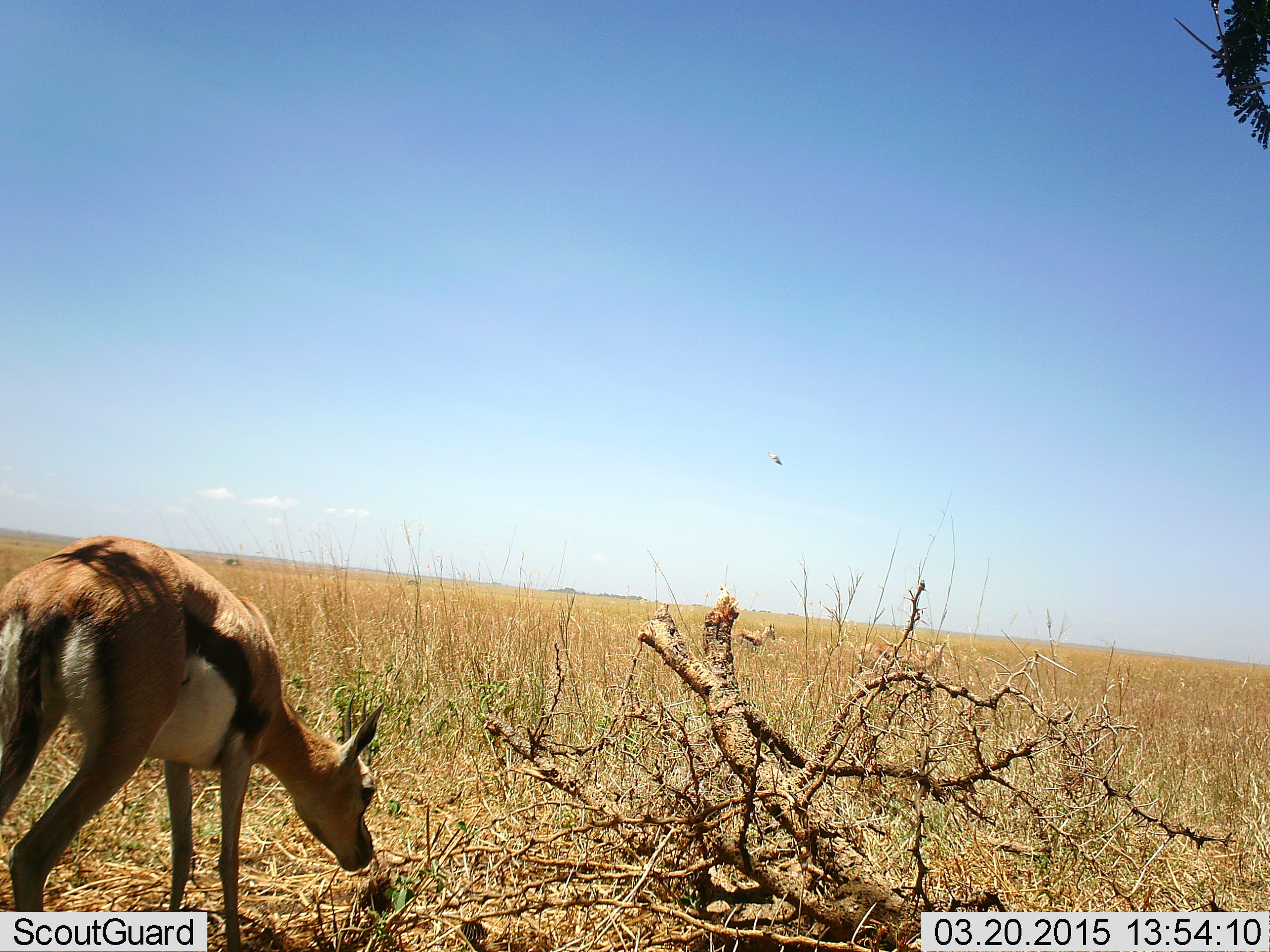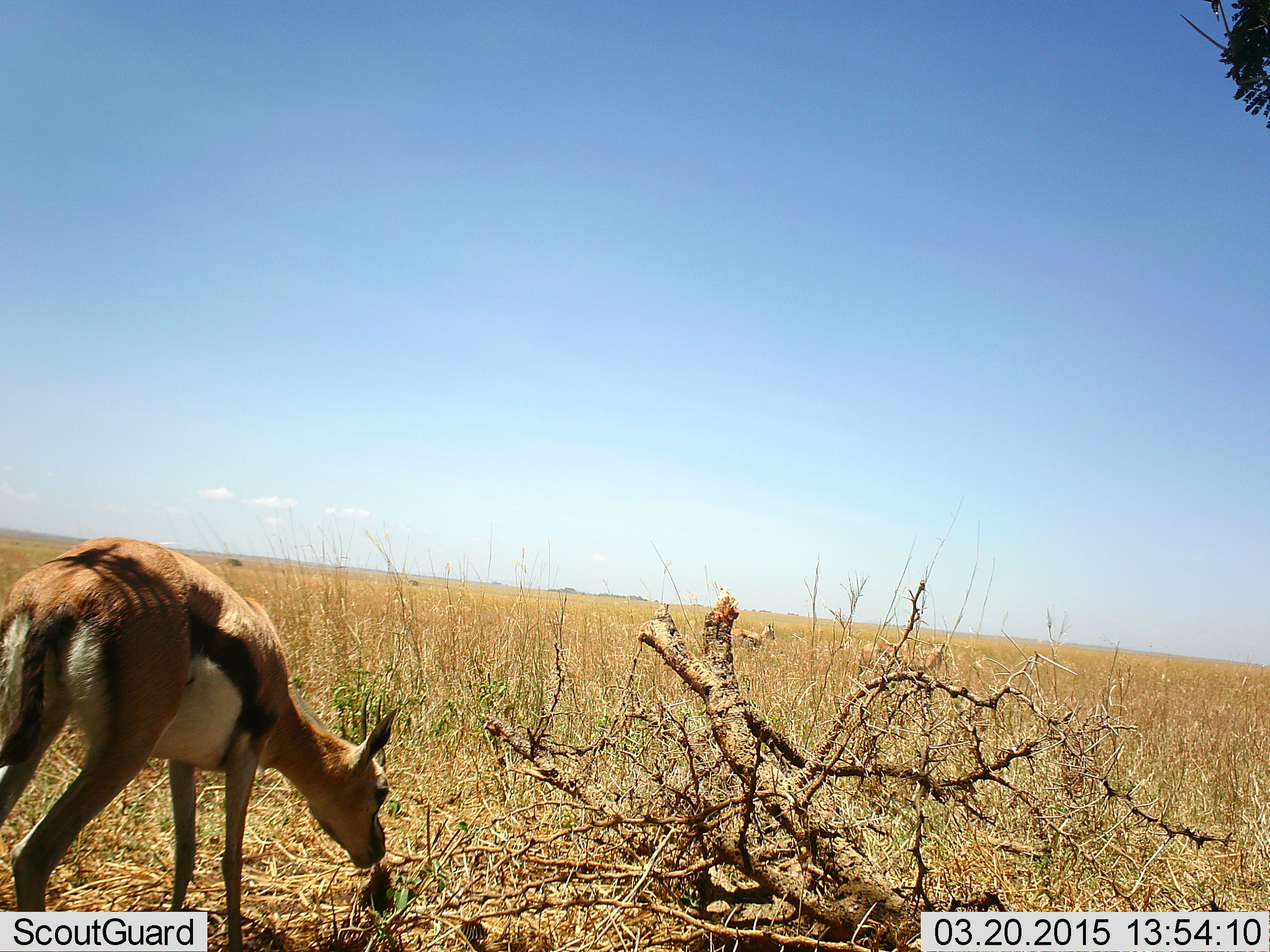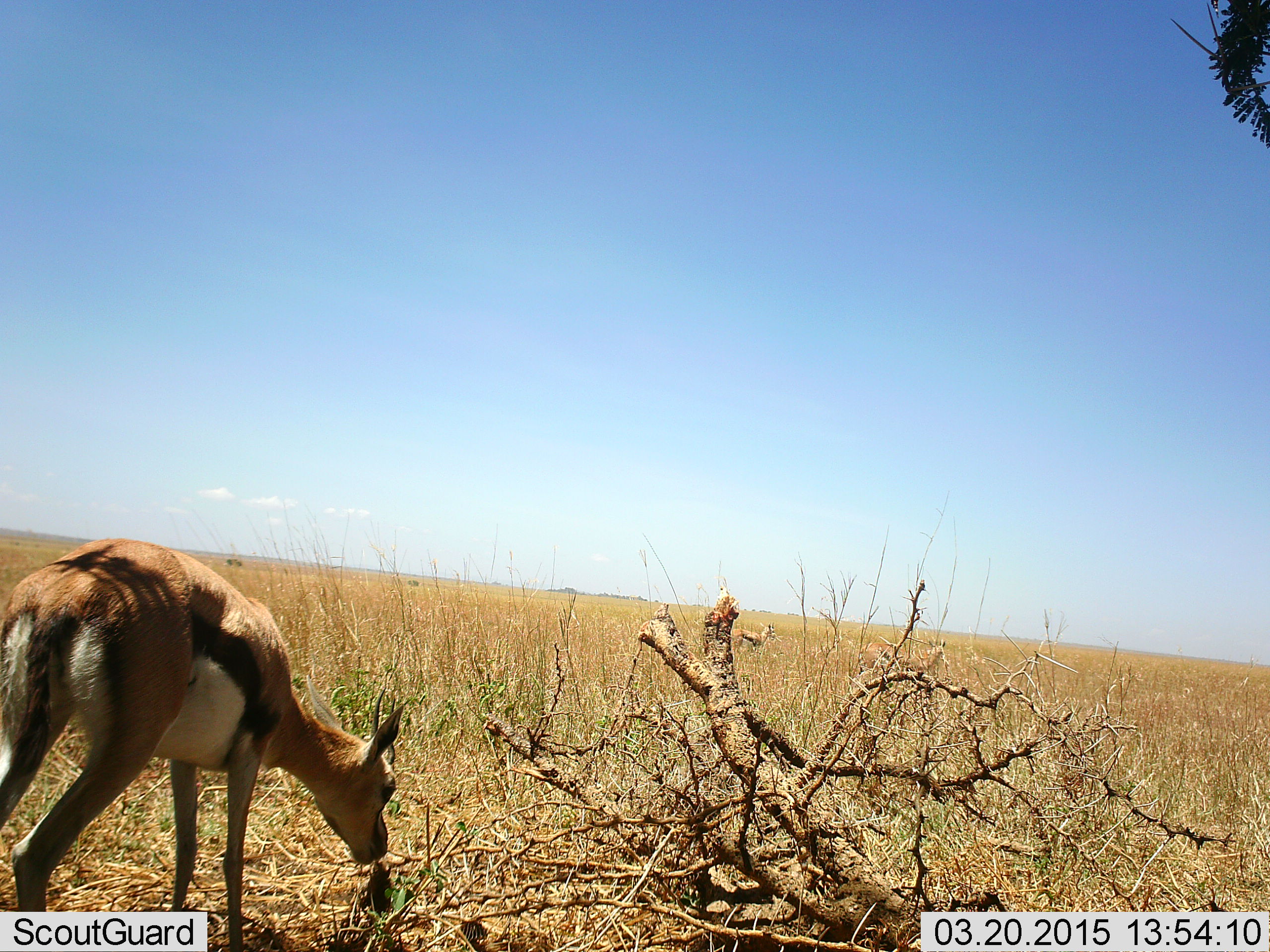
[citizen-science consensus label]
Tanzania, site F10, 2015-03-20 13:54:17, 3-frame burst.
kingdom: Animalia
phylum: Chordata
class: Mammalia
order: Artiodactyla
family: Bovidae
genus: Eudorcas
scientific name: Eudorcas thomsonii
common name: thomson's gazelle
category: gazellethomsons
Gazellethomsons (thomson's gazelle) (Eudorcas thomsonii), count 1. Behavior (volunteer vote fractions): standing 36%, resting 0%, moving 0%, interacting 0%. Young present (vote fraction): 0%. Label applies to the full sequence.